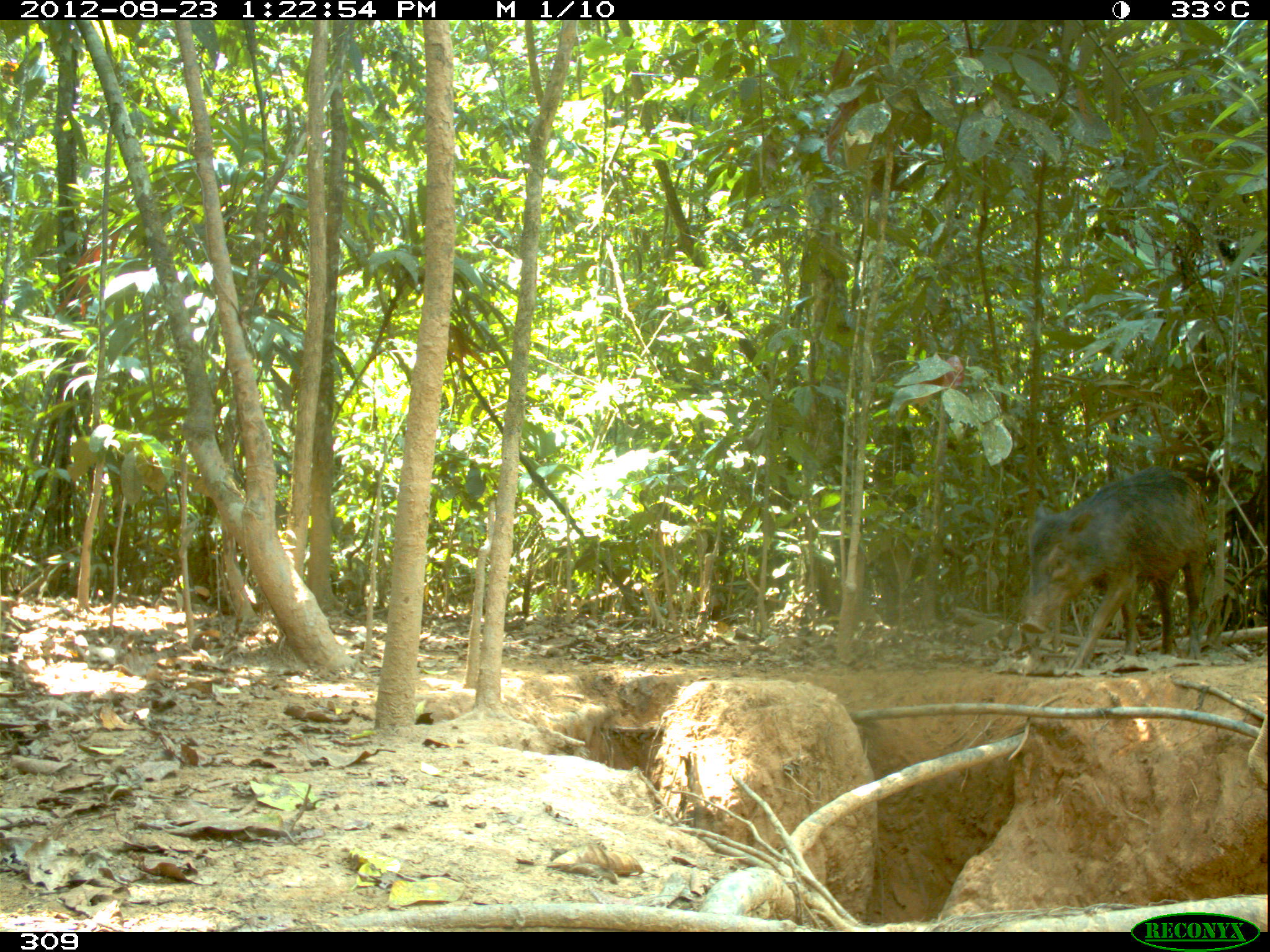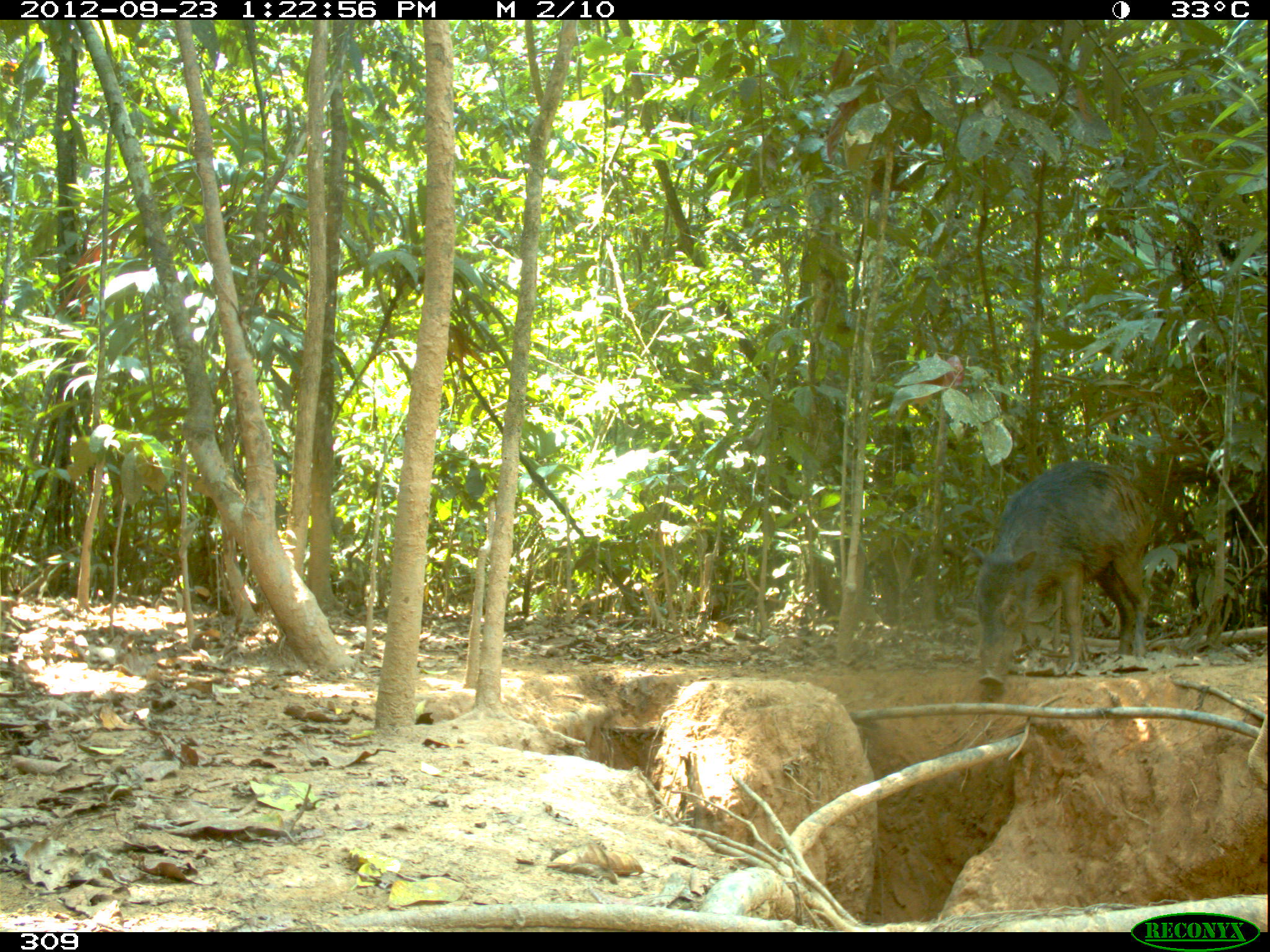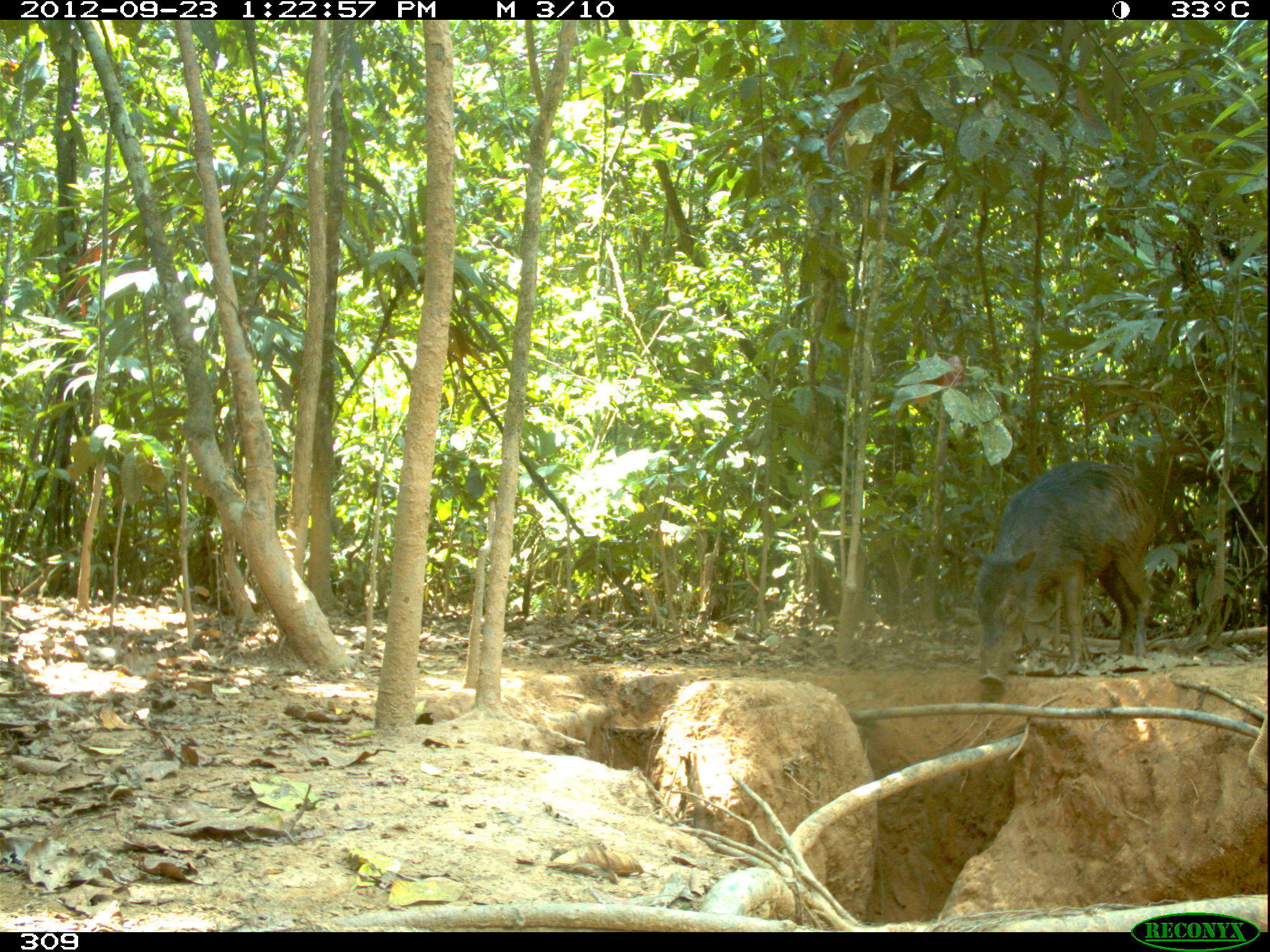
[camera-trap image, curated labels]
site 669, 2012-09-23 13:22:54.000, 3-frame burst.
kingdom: Animalia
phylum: Chordata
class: Mammalia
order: Artiodactyla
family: Tayassuidae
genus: Tayassu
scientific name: Tayassu pecari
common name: white-lipped peccary